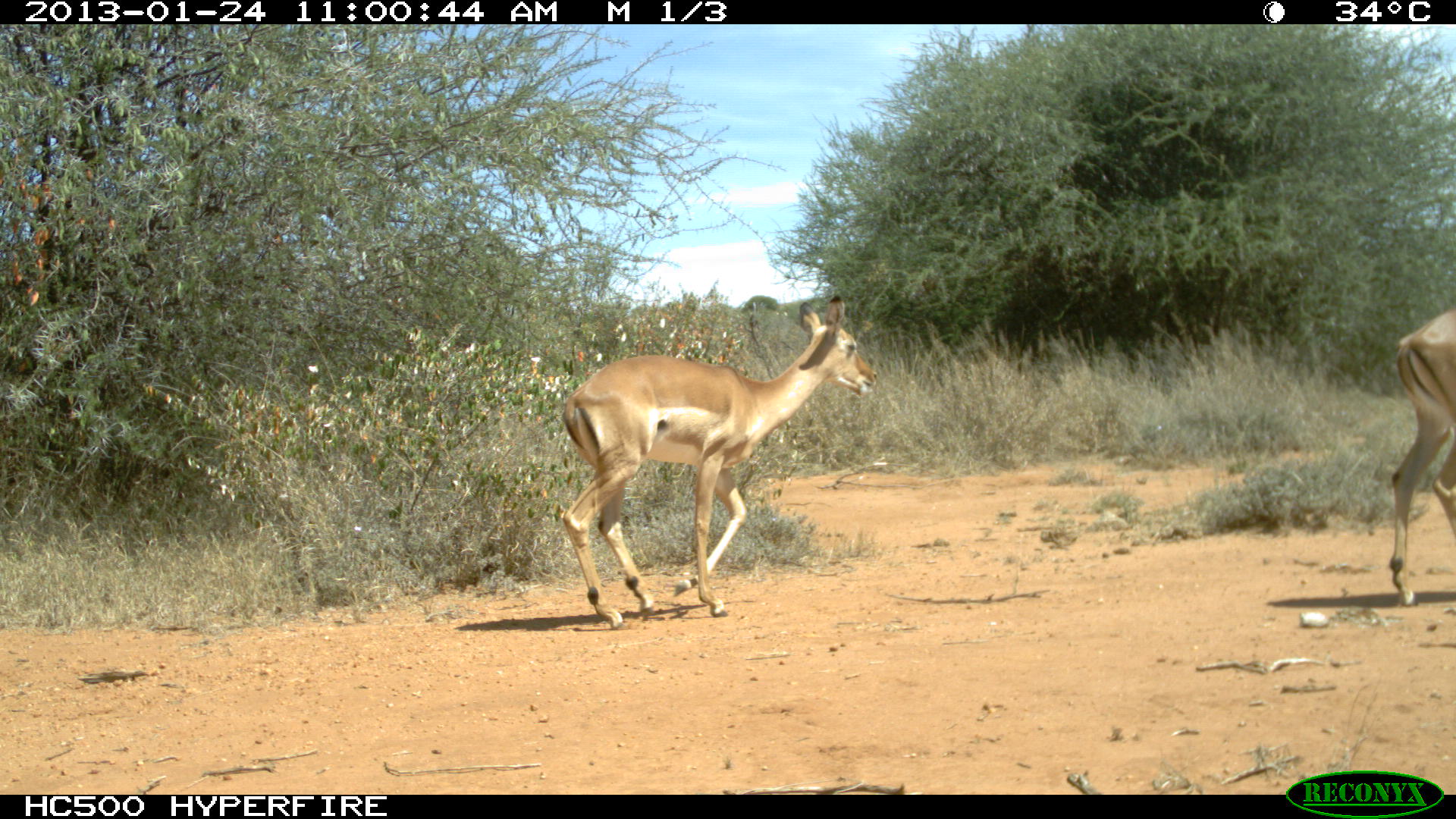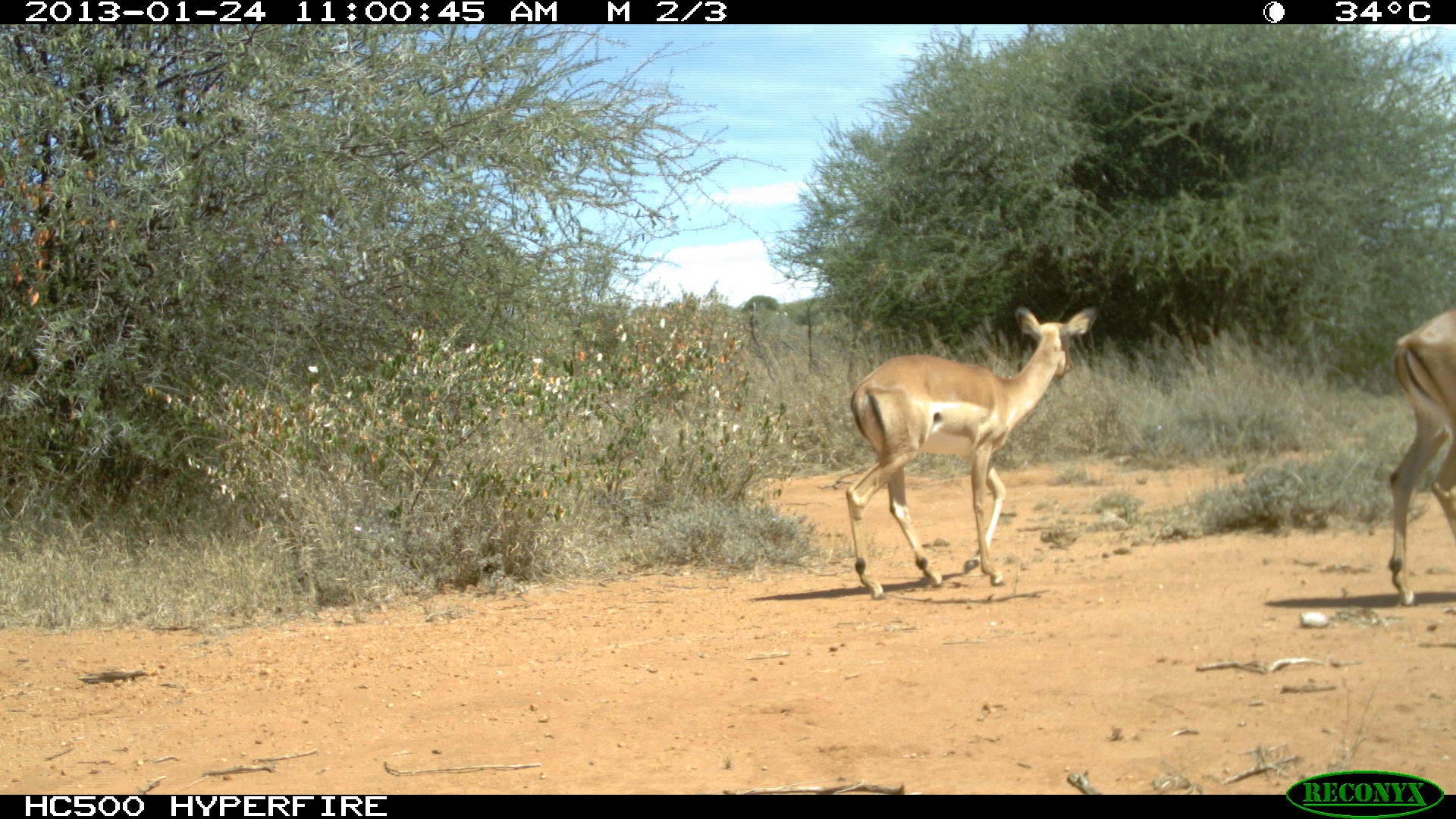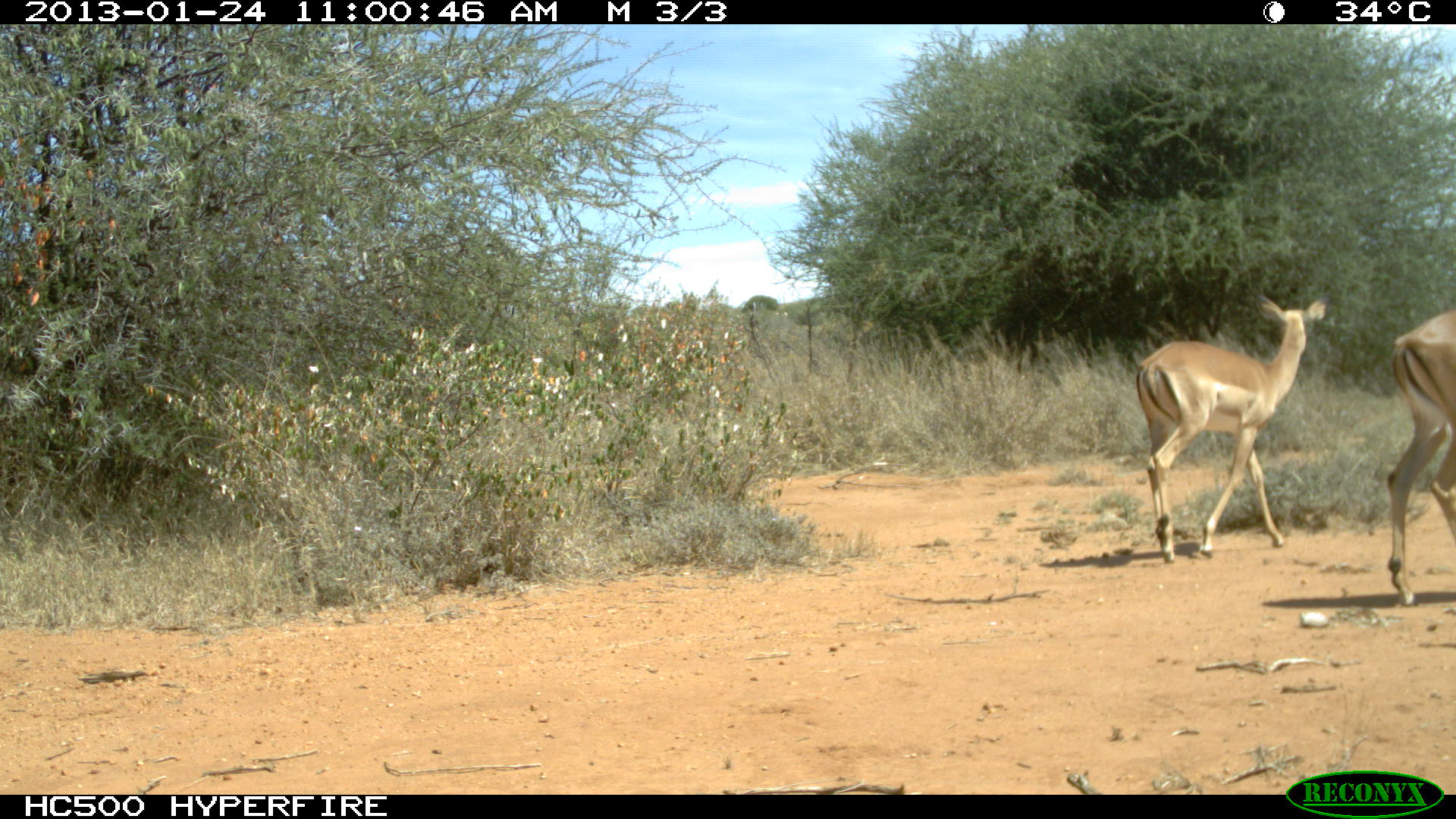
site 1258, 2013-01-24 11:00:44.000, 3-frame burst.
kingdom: Animalia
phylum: Chordata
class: Mammalia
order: Artiodactyla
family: Bovidae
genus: Aepyceros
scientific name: Aepyceros melampus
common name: impala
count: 2